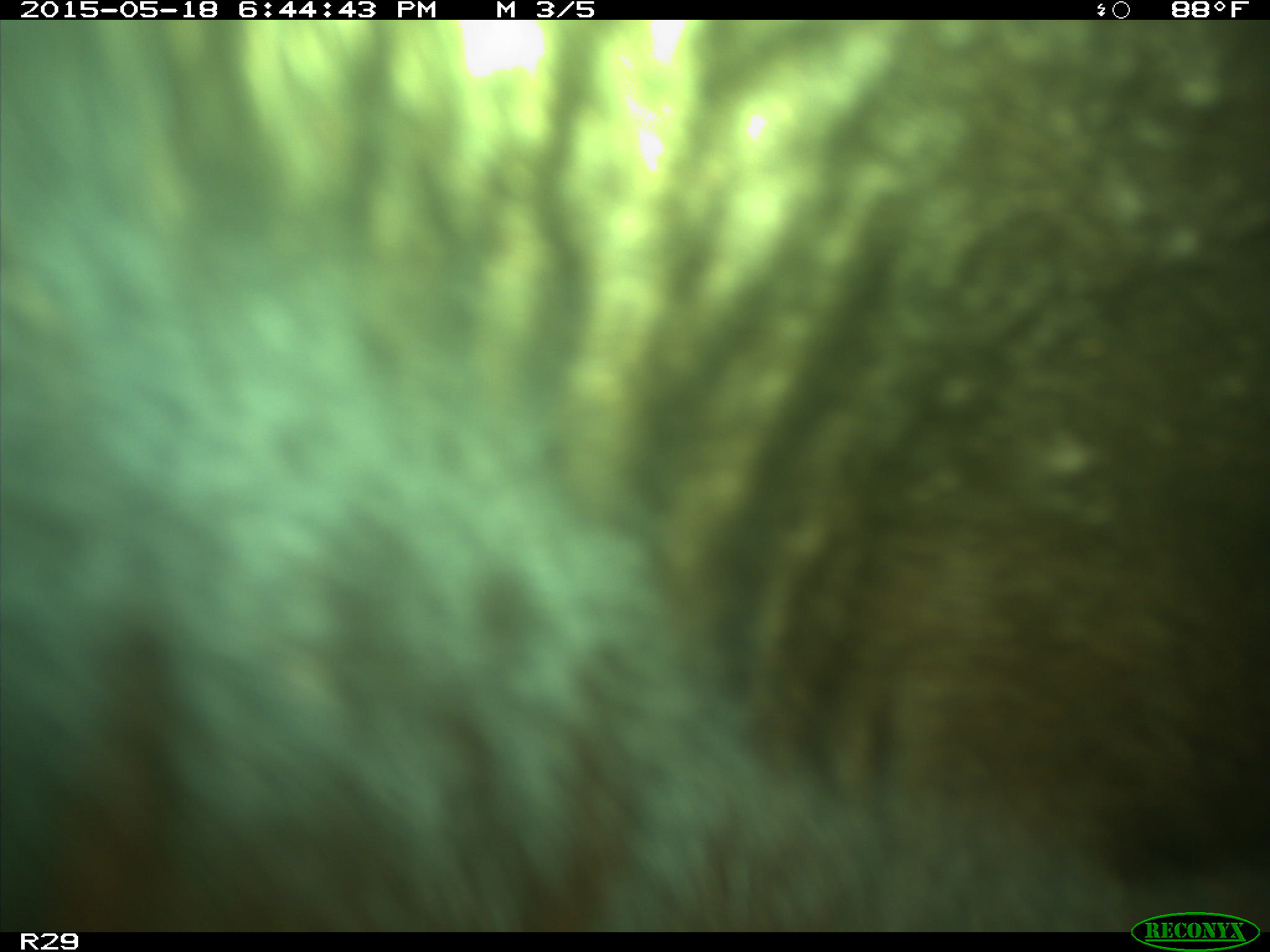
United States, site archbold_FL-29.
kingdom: Animalia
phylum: Chordata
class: Mammalia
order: Artiodactyla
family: Bovidae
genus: Bos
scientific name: Bos taurus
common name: domestic cow